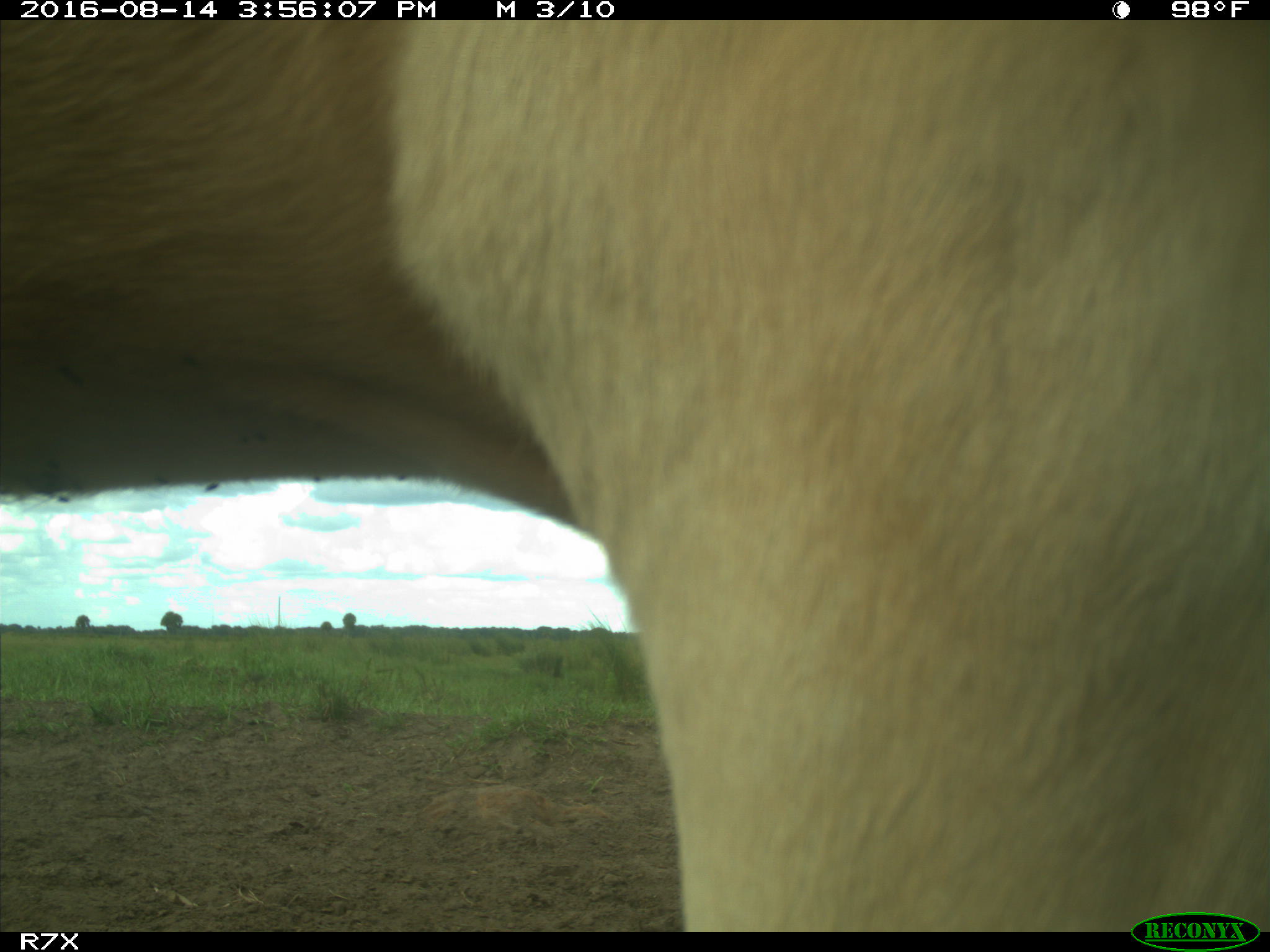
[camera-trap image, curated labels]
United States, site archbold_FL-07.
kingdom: Animalia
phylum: Chordata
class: Mammalia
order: Artiodactyla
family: Bovidae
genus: Bos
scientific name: Bos taurus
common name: domestic cow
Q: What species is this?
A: Bos taurus (domestic cow).